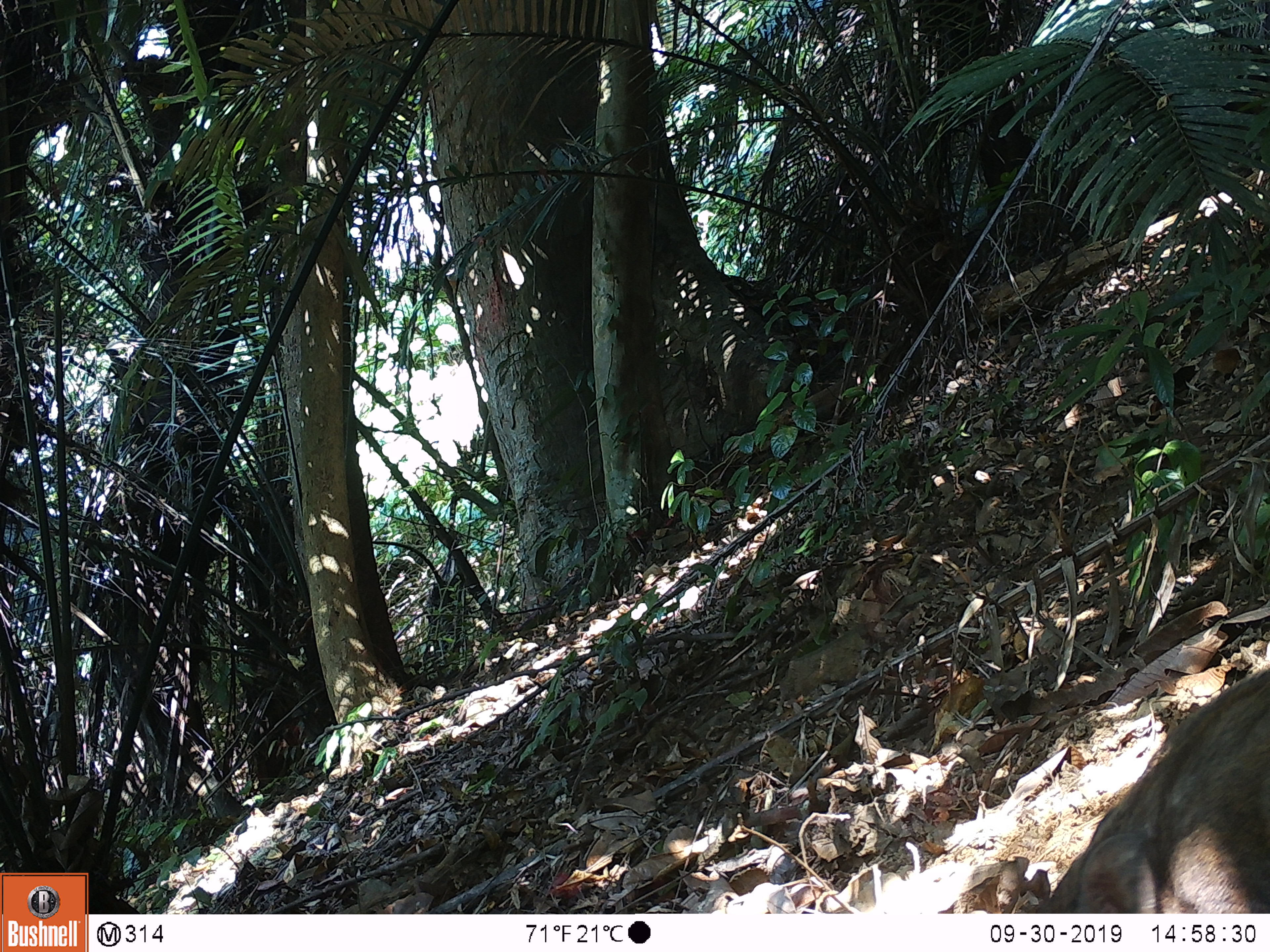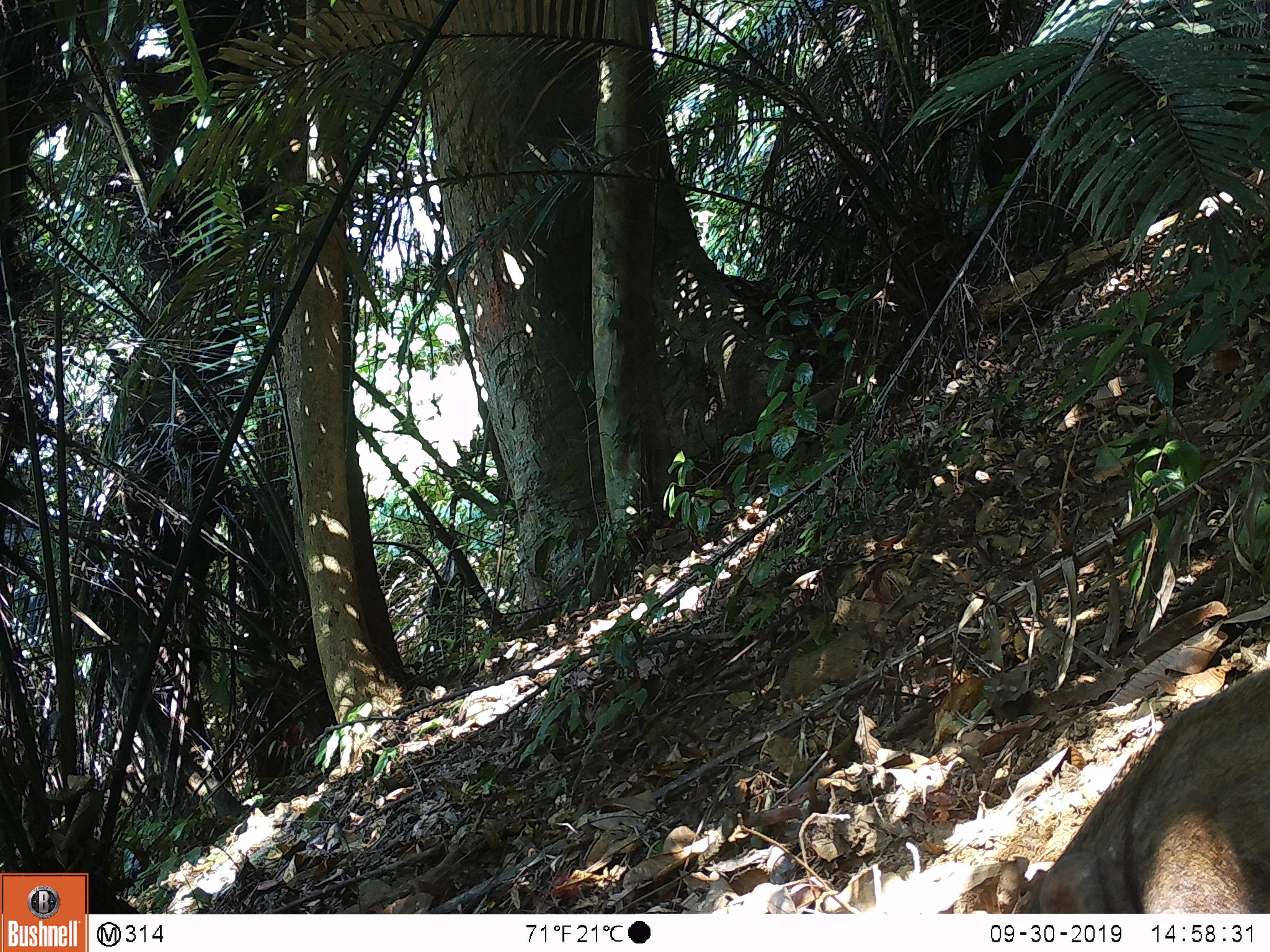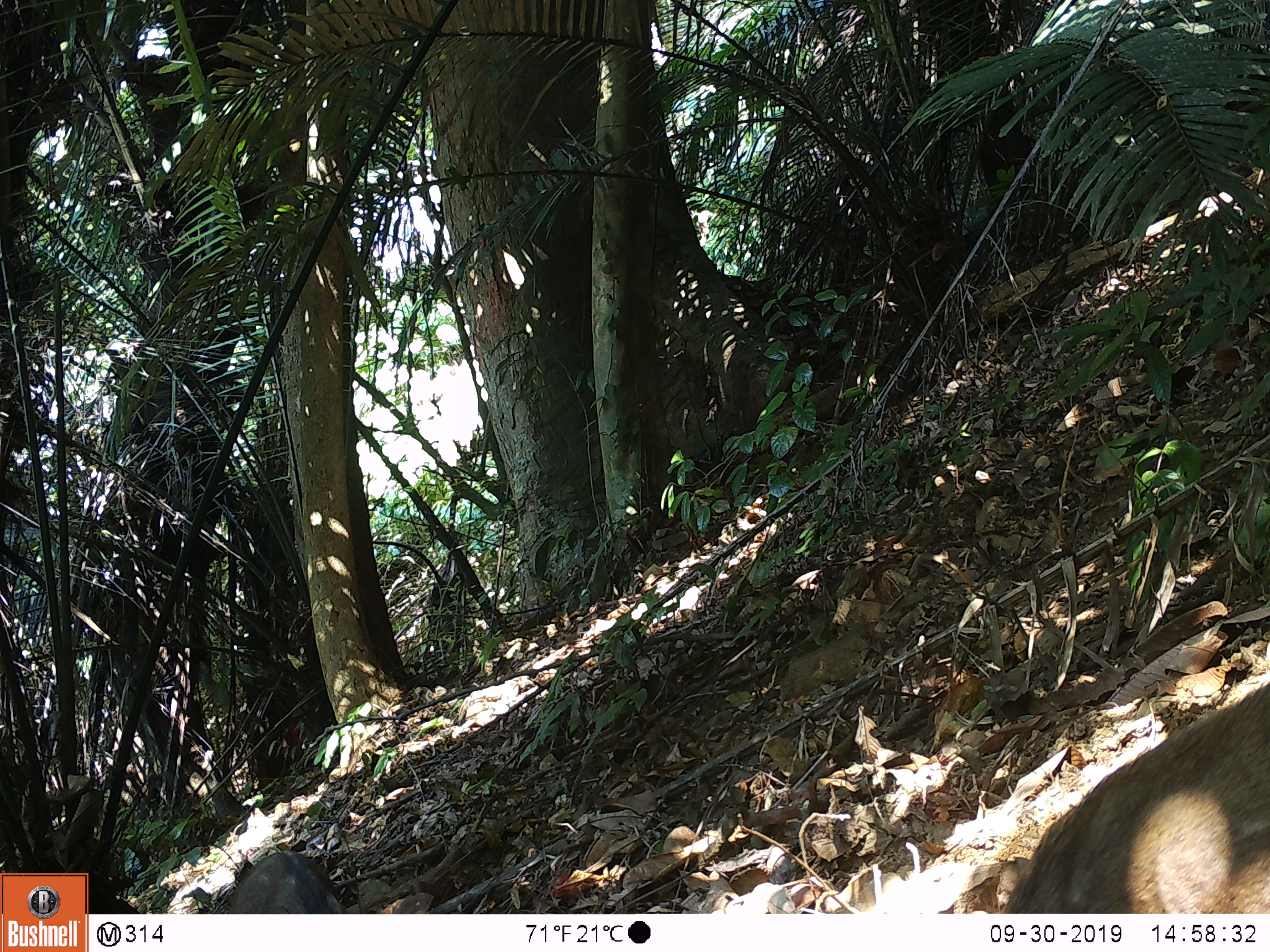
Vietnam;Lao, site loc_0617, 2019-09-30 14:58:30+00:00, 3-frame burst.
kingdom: Animalia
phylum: Chordata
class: Mammalia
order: Artiodactyla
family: Suidae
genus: Sus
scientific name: Sus scrofa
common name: eurasian wild pig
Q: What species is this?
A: Eurasian wild pig (Sus scrofa).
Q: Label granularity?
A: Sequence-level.